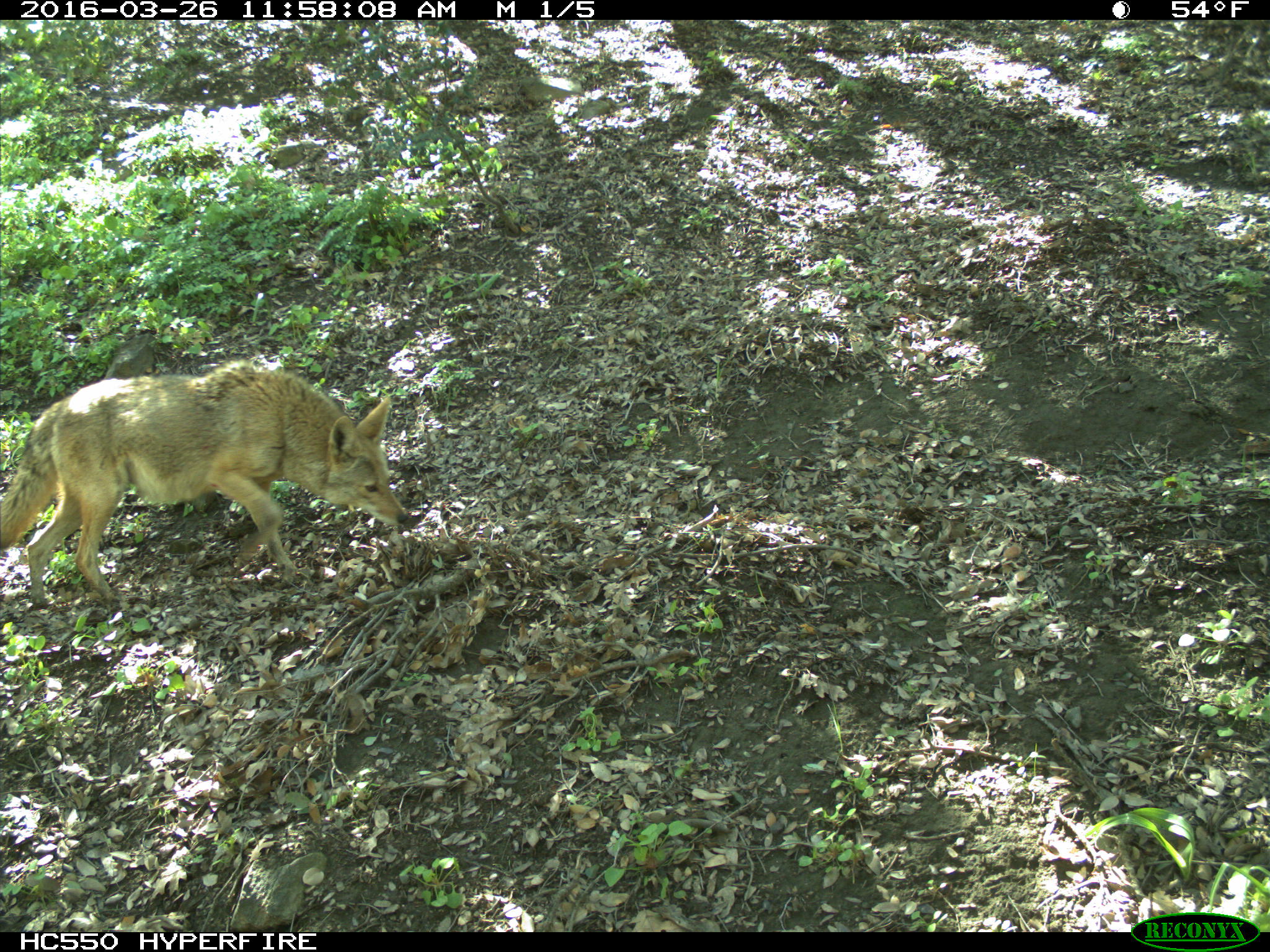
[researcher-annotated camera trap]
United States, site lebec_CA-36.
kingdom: Animalia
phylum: Chordata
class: Mammalia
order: Carnivora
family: Canidae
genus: Canis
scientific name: Canis latrans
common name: coyote